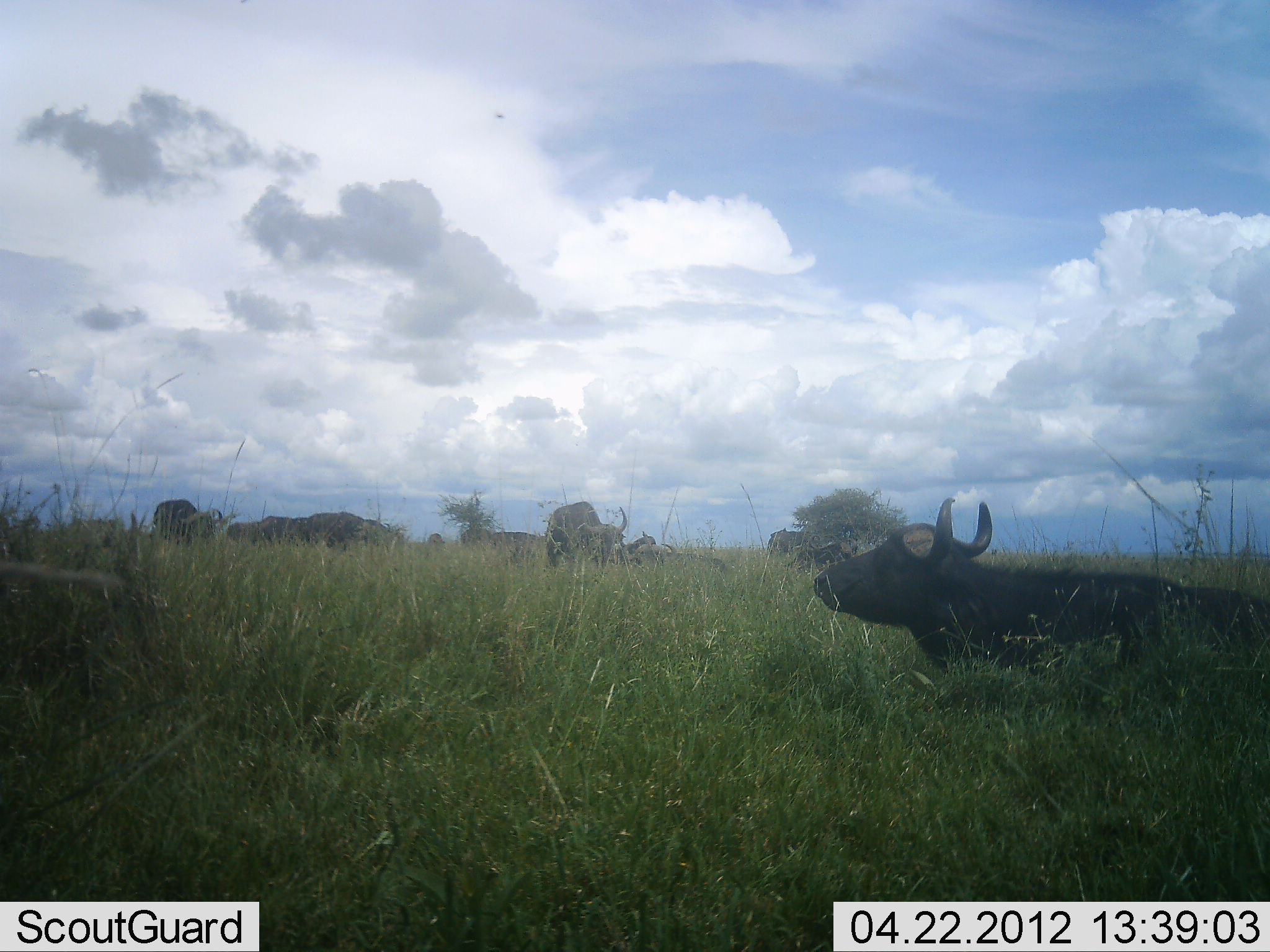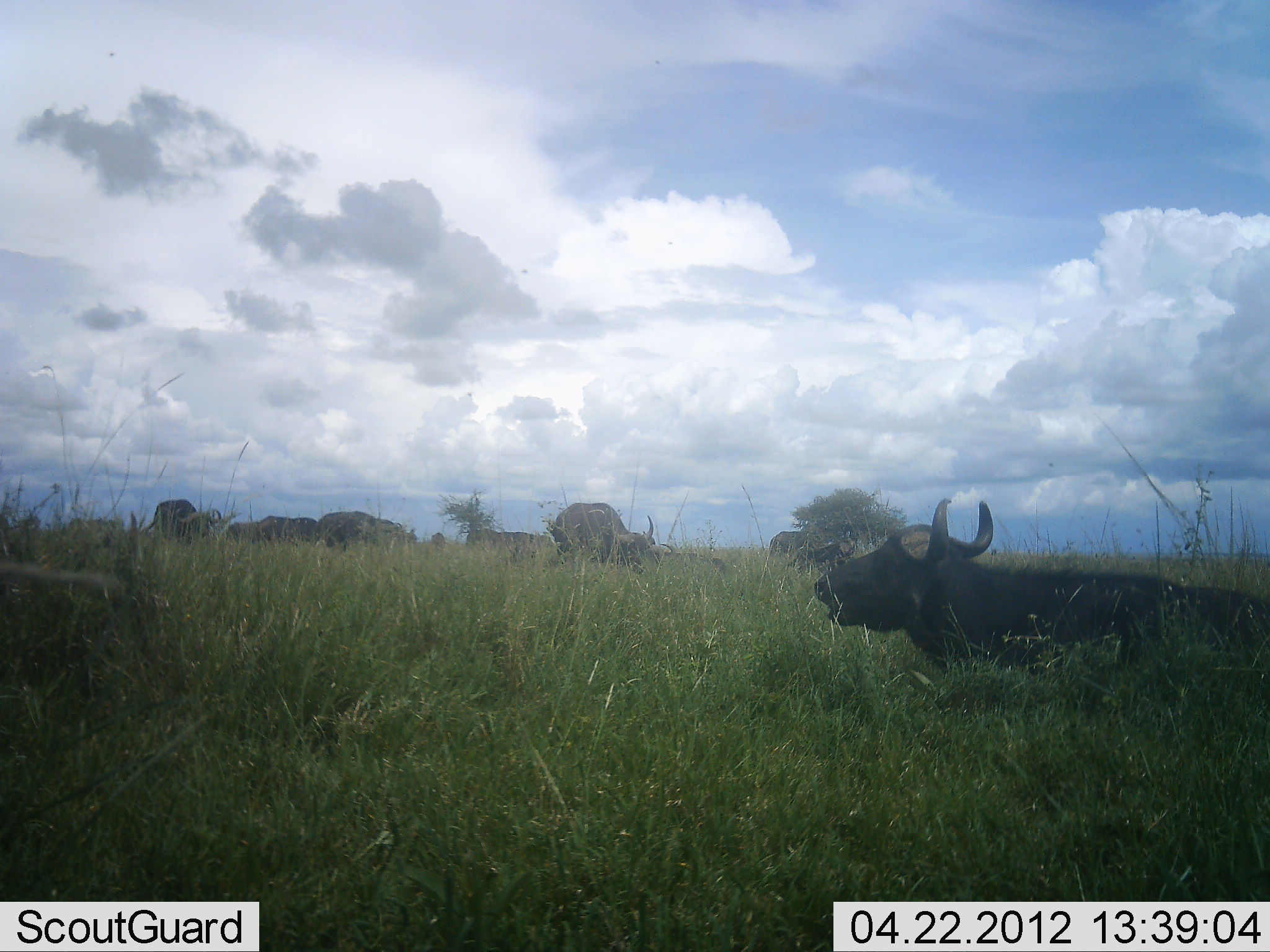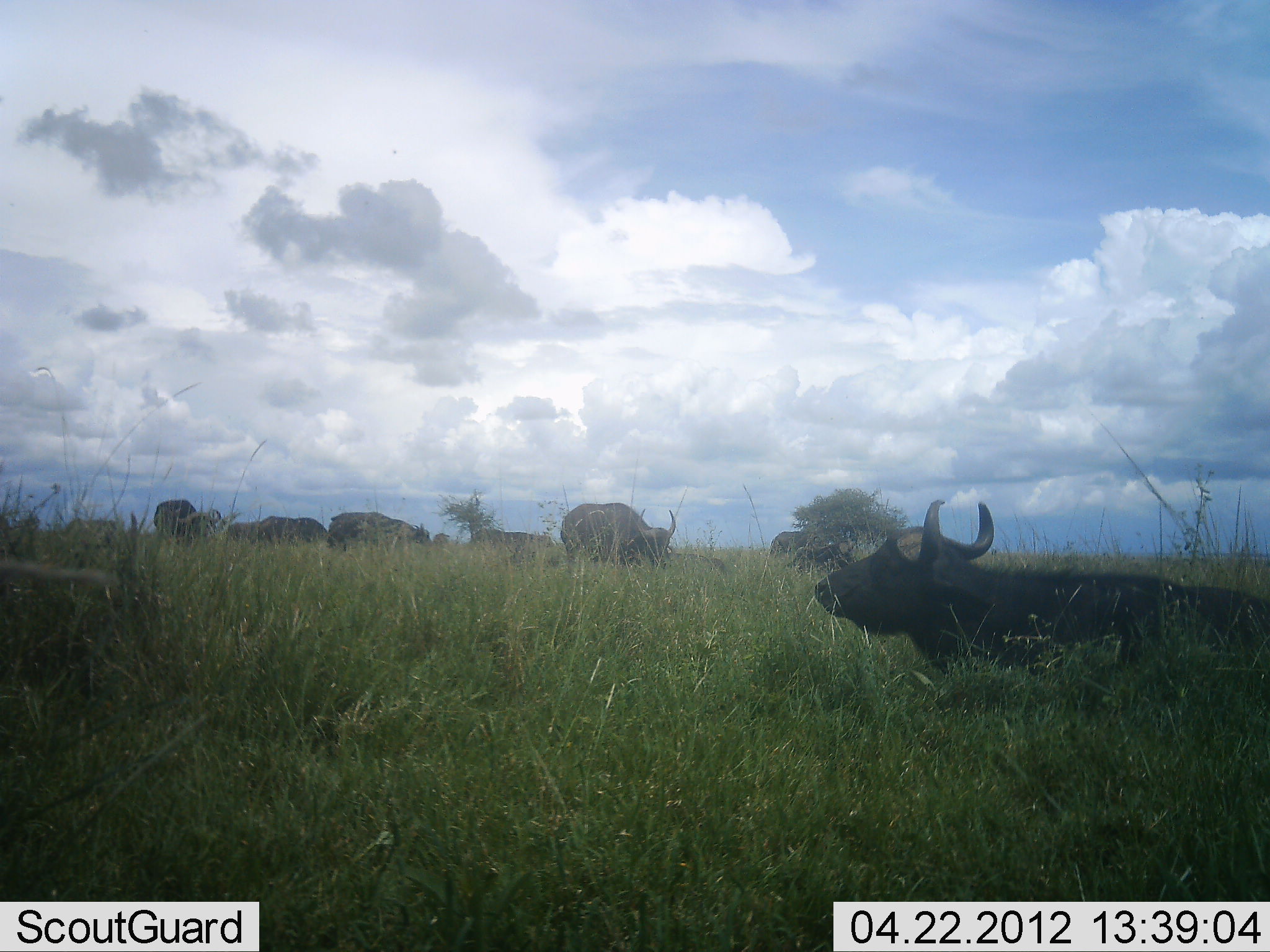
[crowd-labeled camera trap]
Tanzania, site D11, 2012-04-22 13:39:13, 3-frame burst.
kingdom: Animalia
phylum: Chordata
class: Mammalia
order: Artiodactyla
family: Bovidae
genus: Syncerus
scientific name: Syncerus caffer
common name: cape buffalo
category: buffalo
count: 8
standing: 43%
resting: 90%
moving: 14%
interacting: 0%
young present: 0%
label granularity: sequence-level